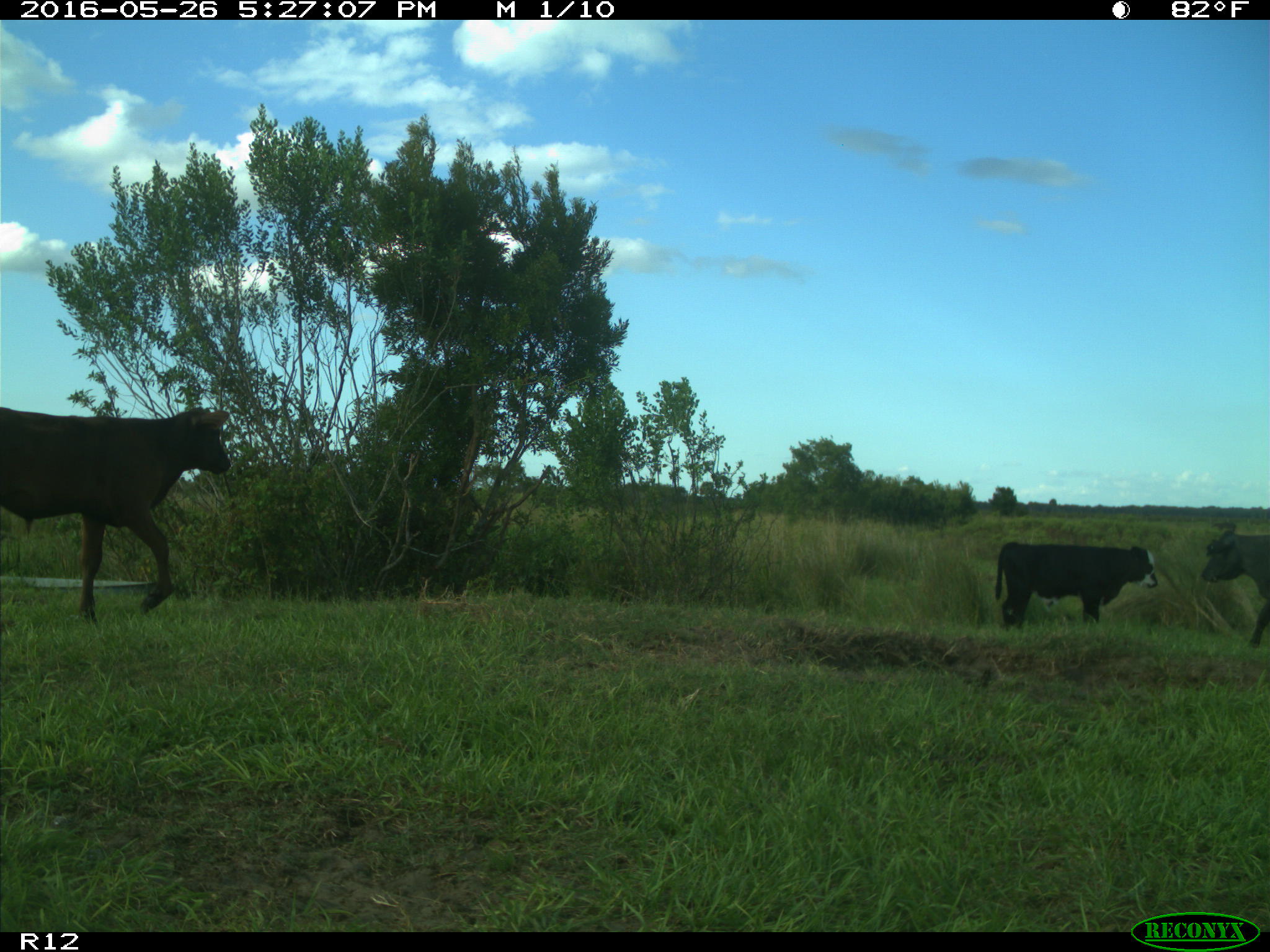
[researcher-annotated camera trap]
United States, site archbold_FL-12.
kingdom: Animalia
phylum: Chordata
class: Mammalia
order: Artiodactyla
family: Bovidae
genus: Bos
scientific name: Bos taurus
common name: domestic cow